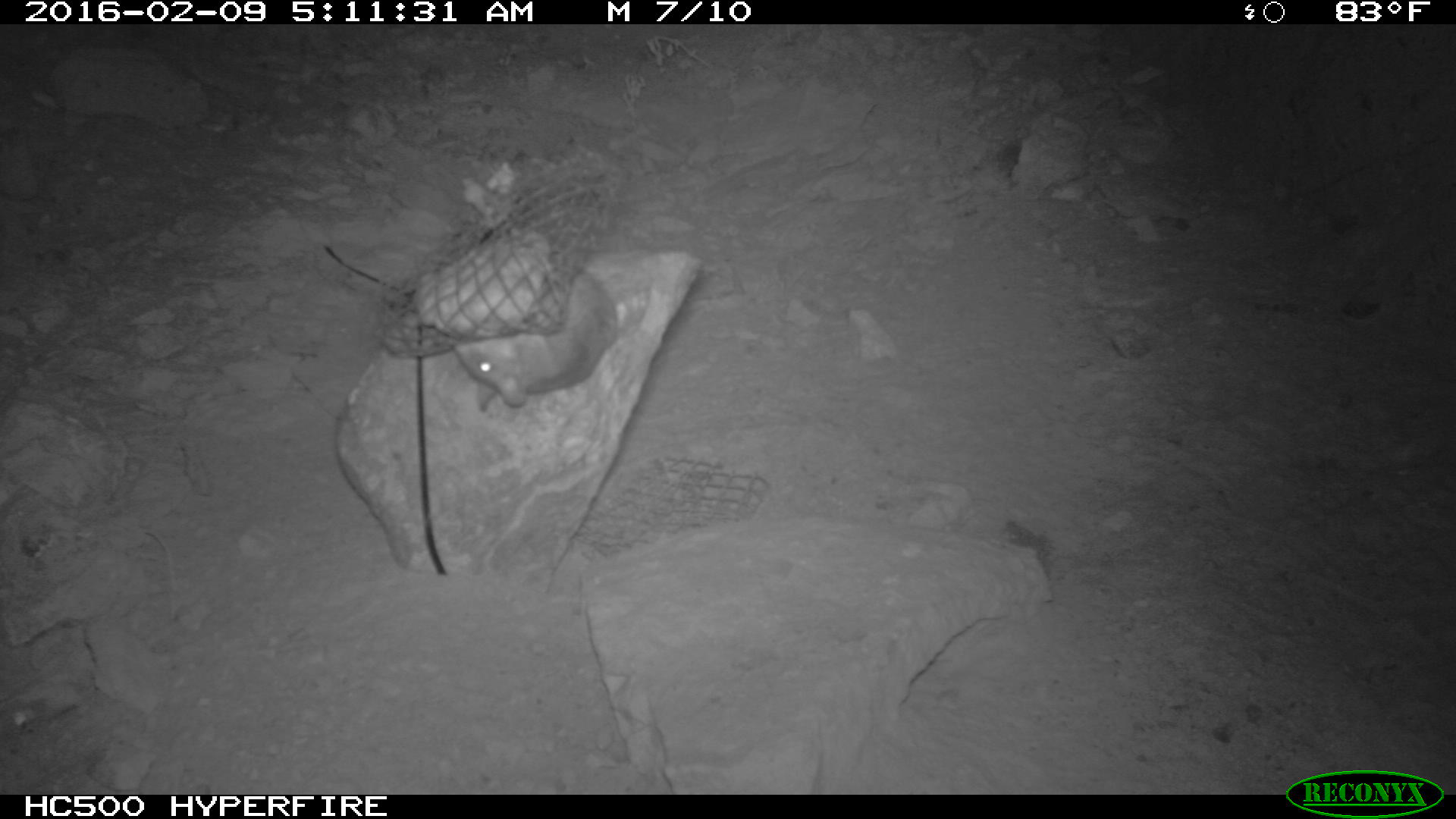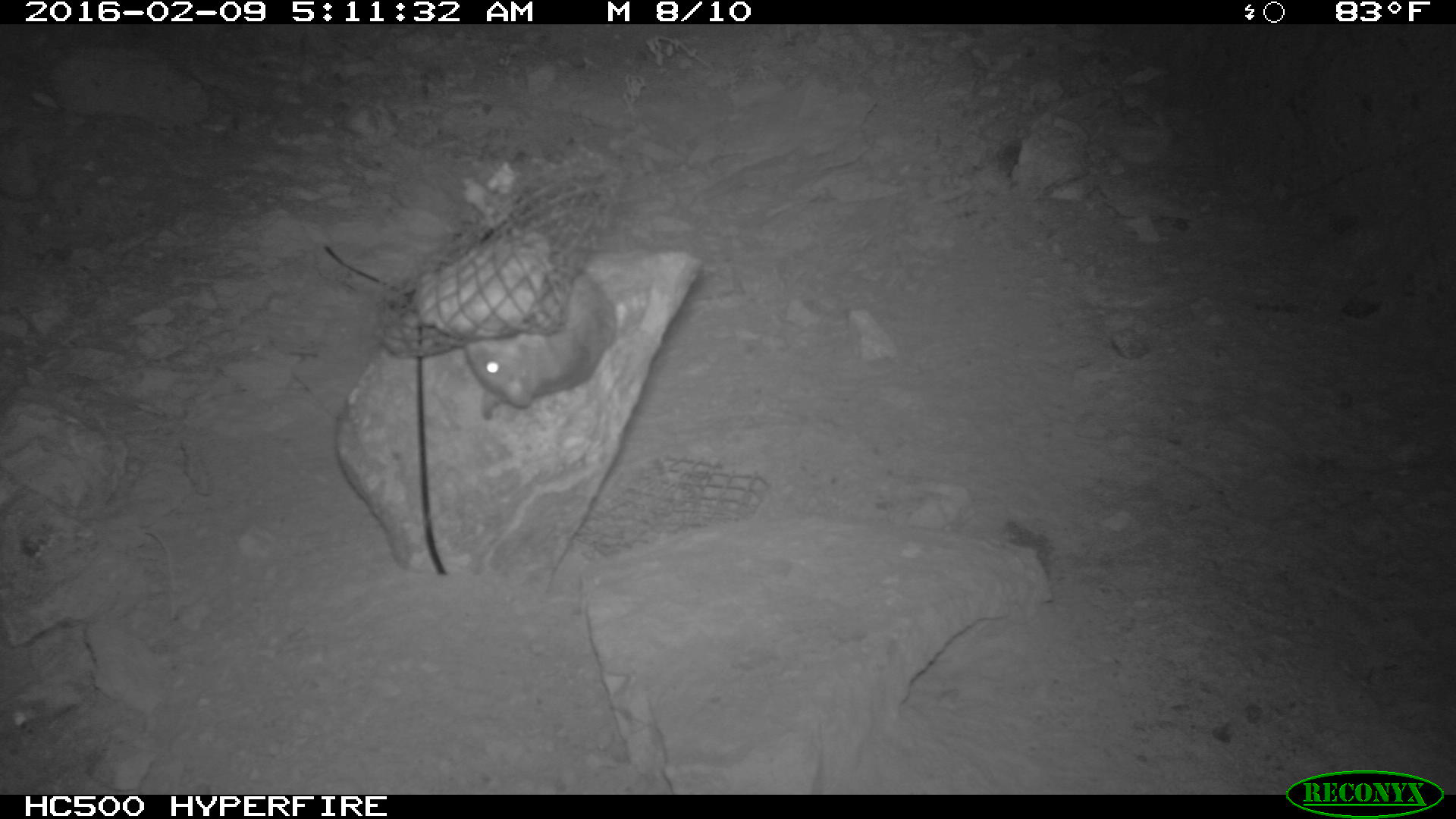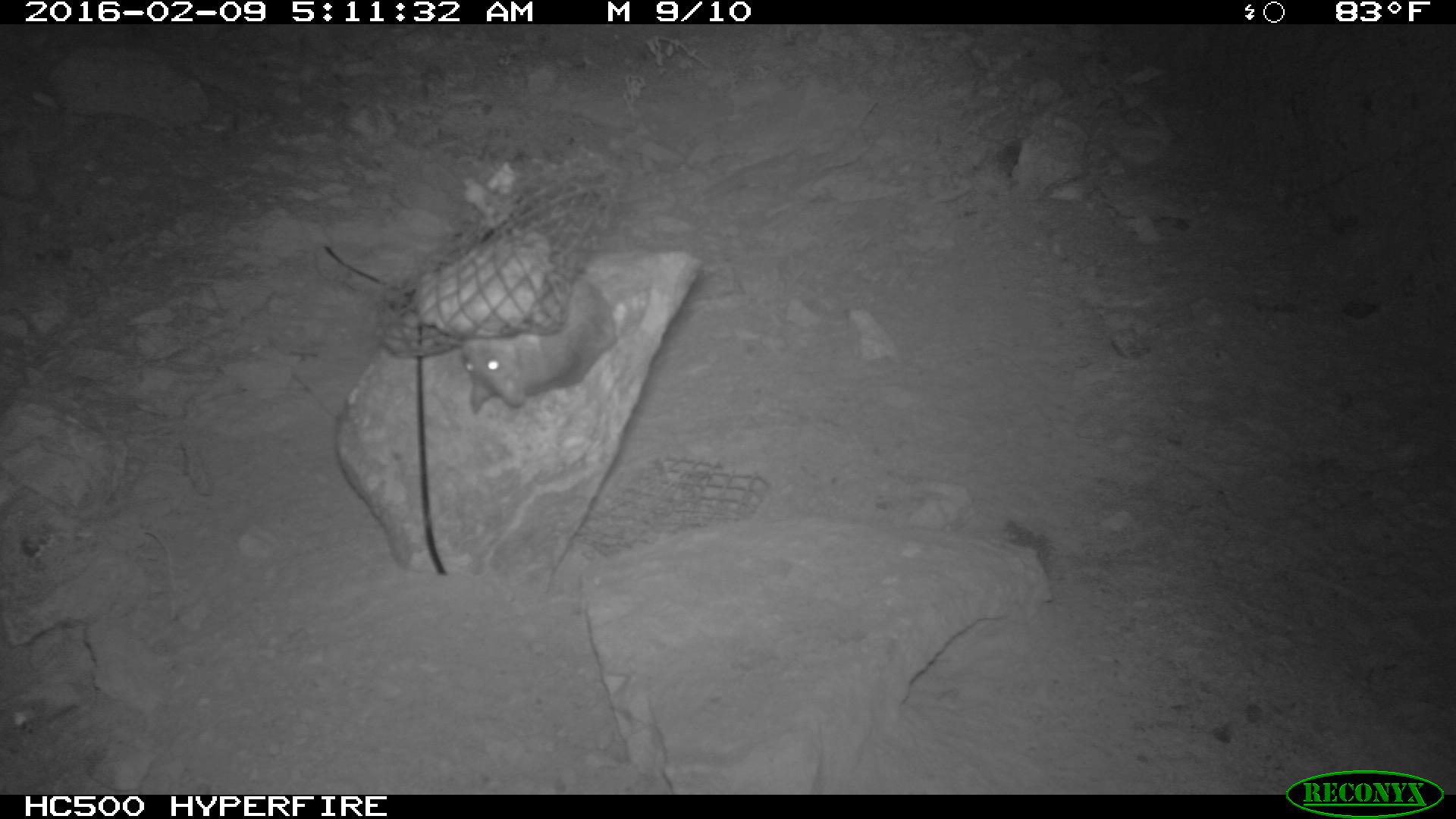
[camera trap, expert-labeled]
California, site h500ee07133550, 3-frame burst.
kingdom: Animalia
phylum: Chordata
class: Mammalia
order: Rodentia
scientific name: Rodentia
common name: rodent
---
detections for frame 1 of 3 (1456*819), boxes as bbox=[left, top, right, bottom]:
rodent: bbox=[451, 268, 617, 410]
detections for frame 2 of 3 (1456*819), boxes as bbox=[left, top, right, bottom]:
rodent: bbox=[463, 261, 620, 422]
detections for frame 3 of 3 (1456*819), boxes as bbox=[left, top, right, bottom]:
rodent: bbox=[451, 282, 614, 416]